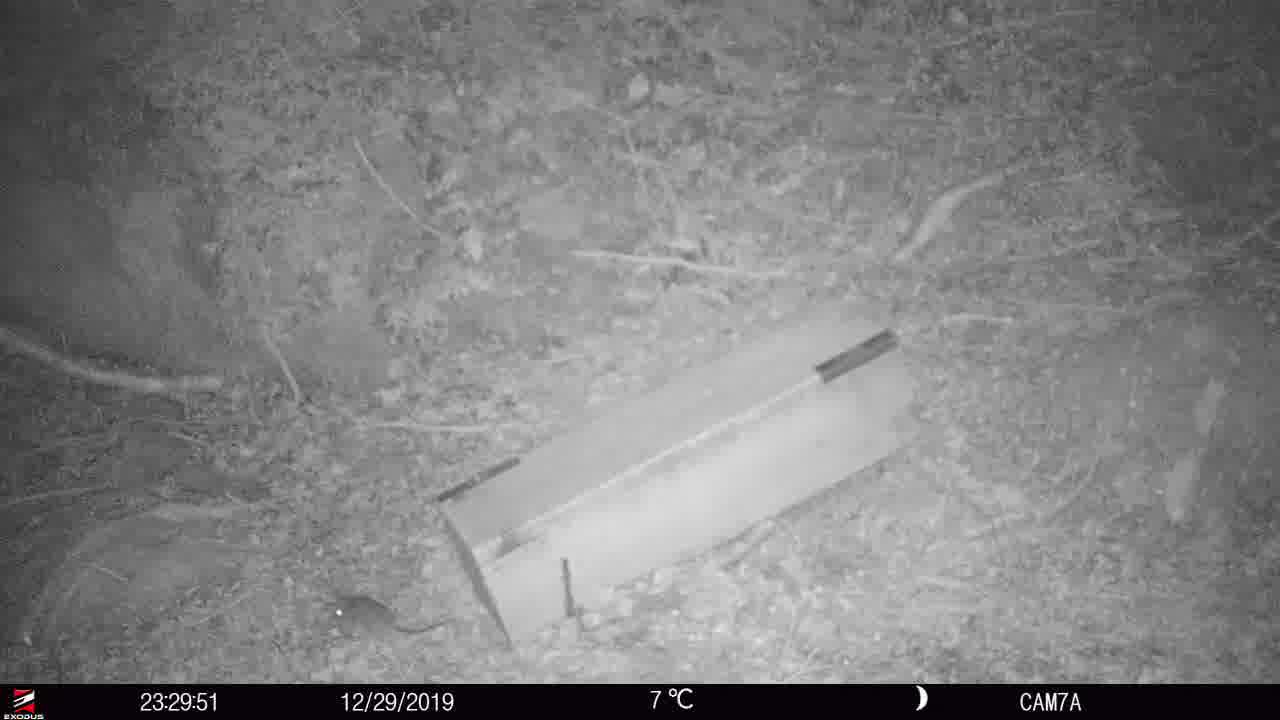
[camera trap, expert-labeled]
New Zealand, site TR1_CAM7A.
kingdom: Animalia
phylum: Chordata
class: Mammalia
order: Rodentia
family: Muridae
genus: Rattus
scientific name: Rattus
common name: rat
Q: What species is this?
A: Rat (Rattus).